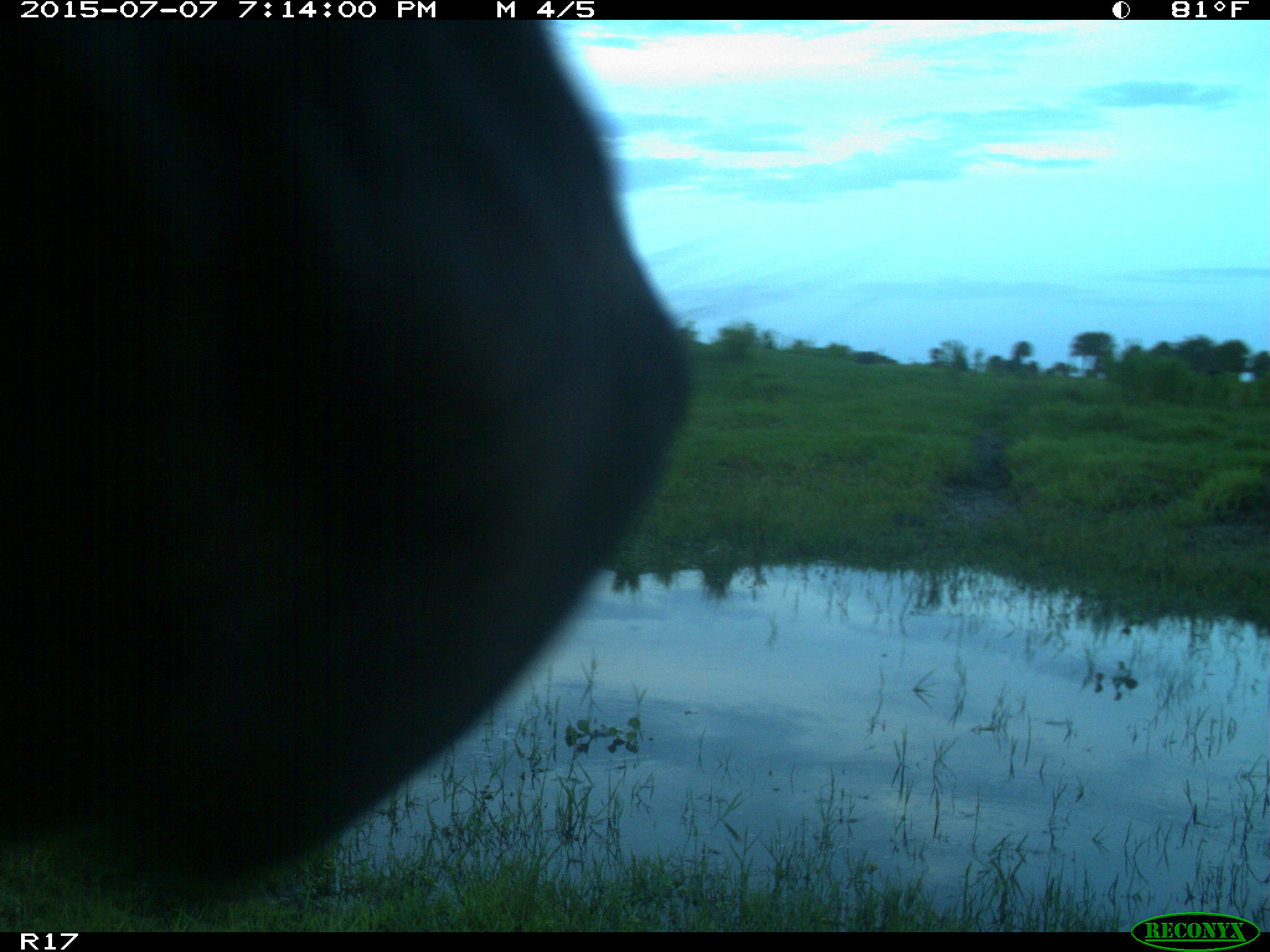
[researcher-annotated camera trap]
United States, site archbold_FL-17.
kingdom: Animalia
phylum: Chordata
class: Mammalia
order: Artiodactyla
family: Bovidae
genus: Bos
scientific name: Bos taurus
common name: domestic cow